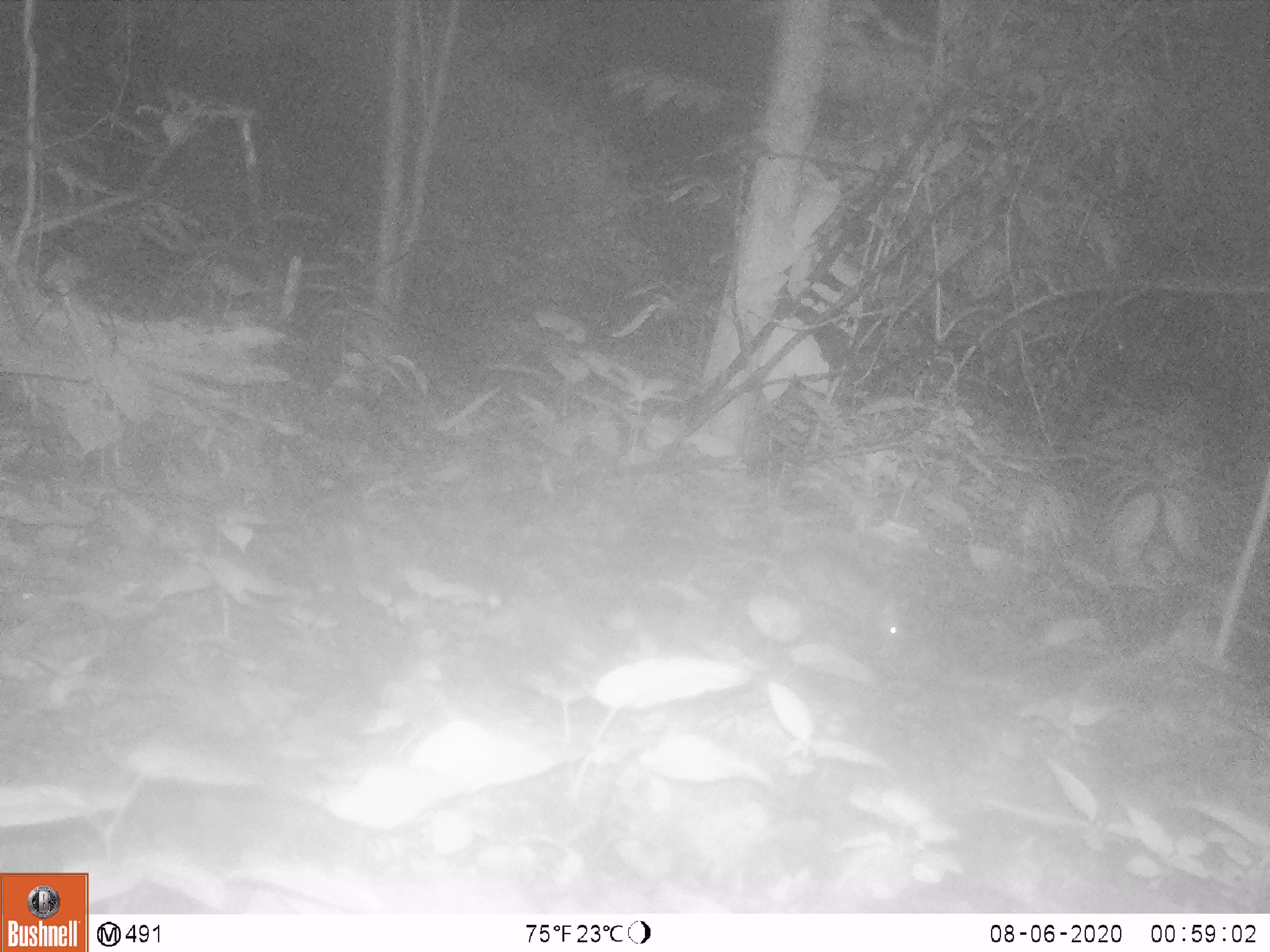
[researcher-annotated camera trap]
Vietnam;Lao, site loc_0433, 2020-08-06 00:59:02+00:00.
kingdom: Animalia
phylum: Chordata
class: Mammalia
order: Rodentia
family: Muridae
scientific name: Muridae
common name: old-world mice and rats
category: unidentified murid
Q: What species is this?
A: Unidentified murid (old-world mice and rats) (Muridae).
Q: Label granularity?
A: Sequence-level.